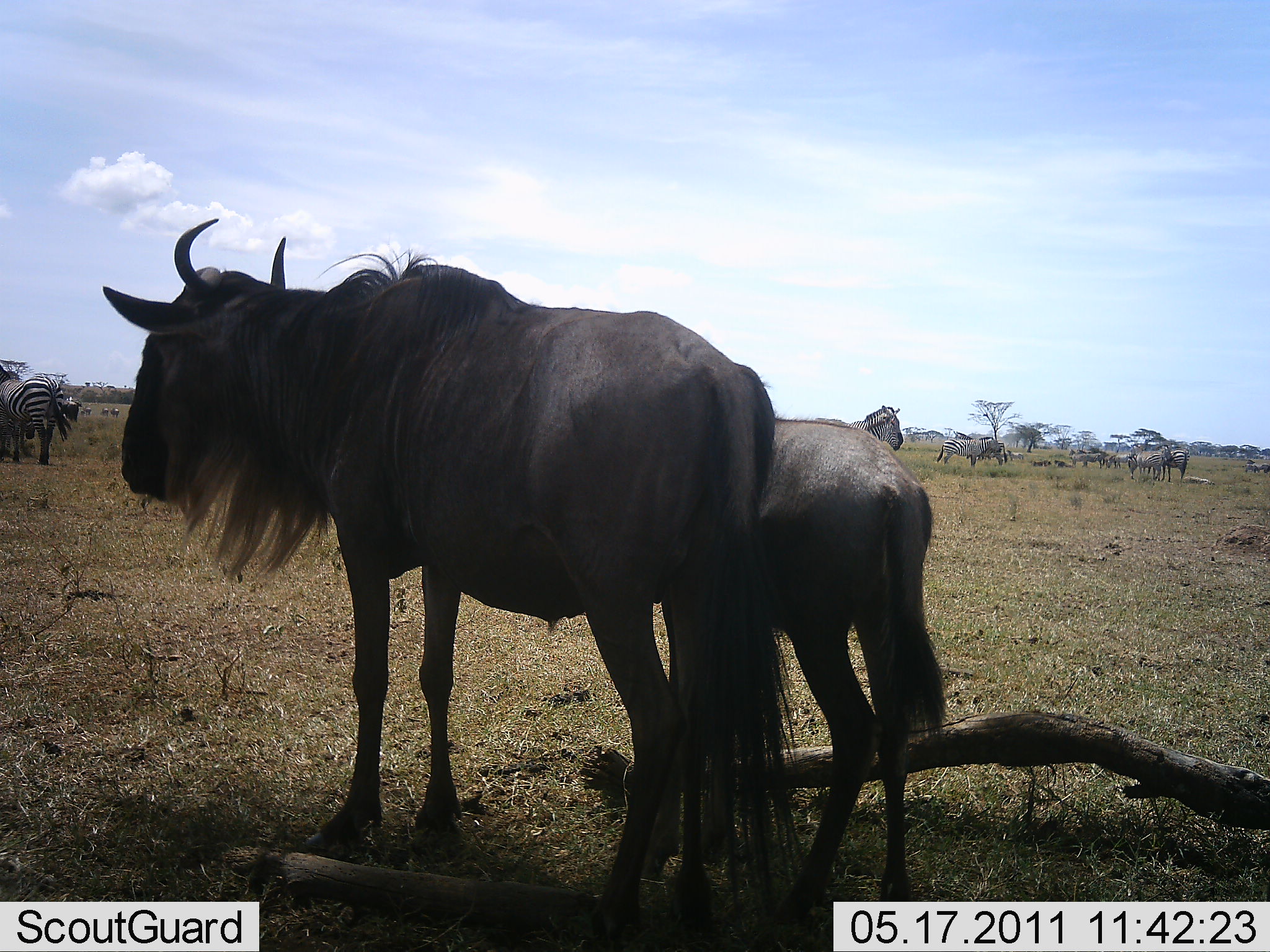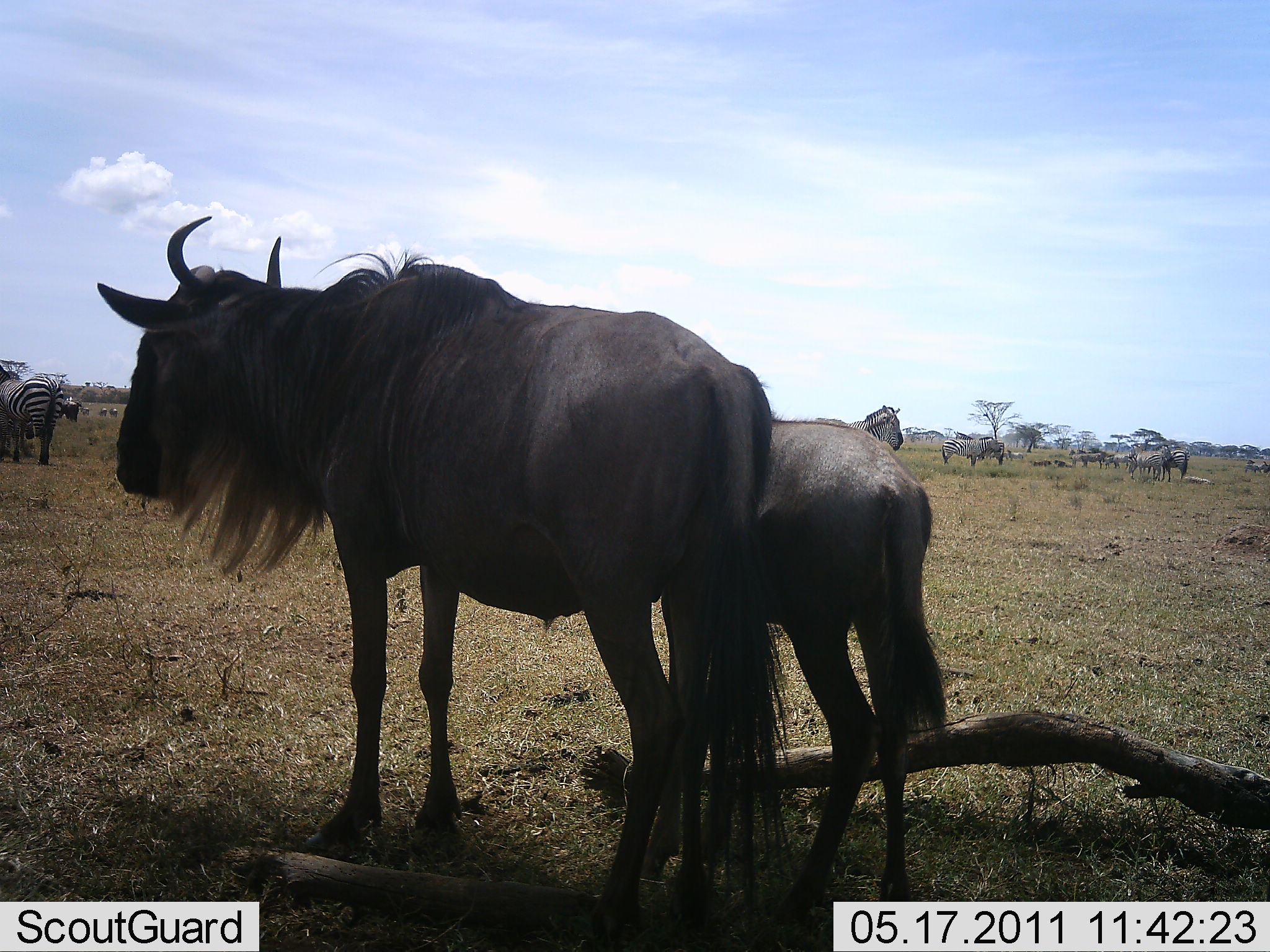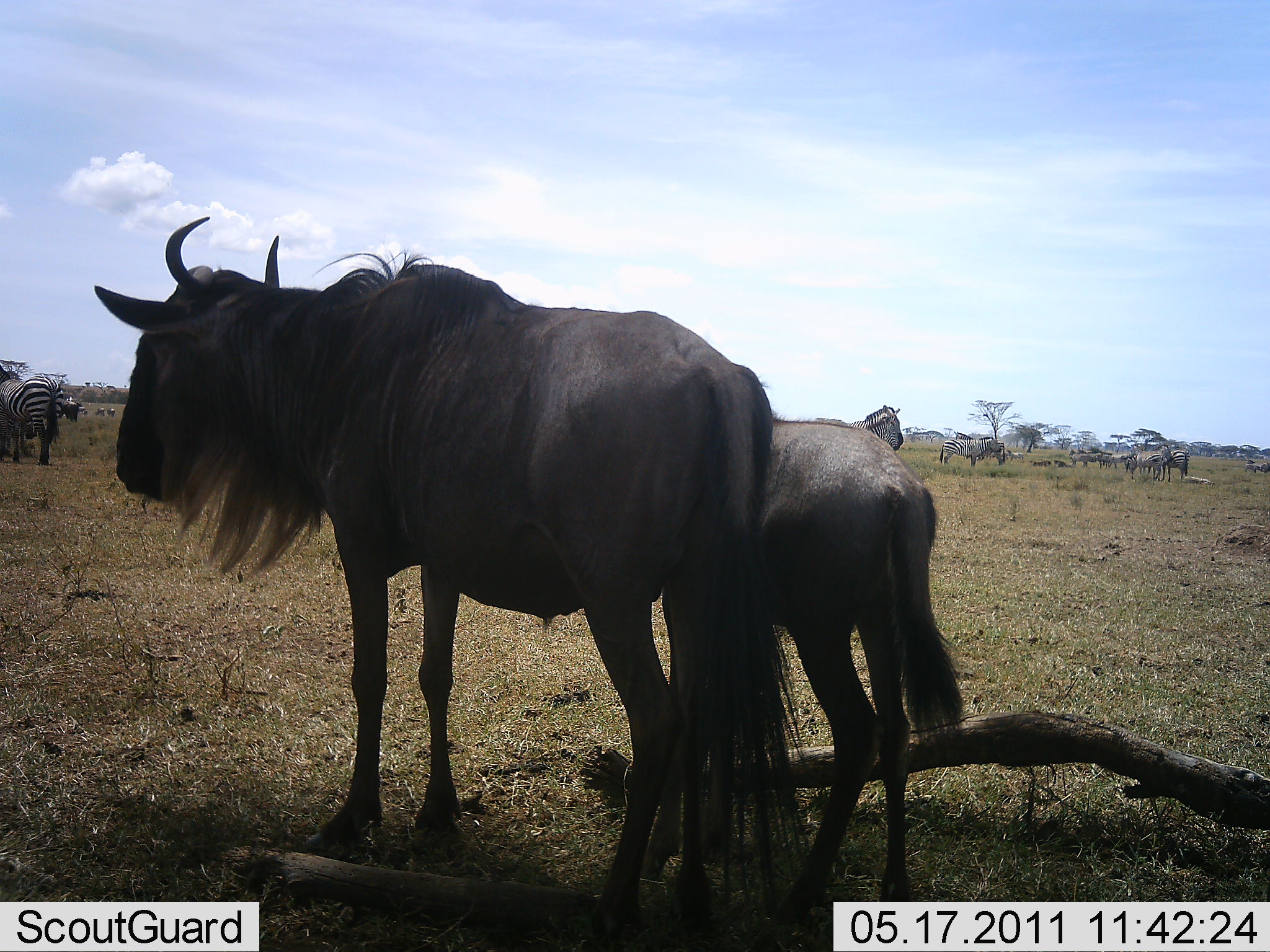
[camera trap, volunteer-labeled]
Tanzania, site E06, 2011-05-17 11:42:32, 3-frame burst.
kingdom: Animalia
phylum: Chordata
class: Mammalia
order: Artiodactyla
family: Bovidae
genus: Connochaetes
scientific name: Connochaetes taurinus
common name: blue wildebeest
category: wildebeest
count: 2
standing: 90%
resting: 0%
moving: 0%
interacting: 10%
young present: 70%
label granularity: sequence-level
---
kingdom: Animalia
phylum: Chordata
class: Mammalia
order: Perissodactyla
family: Equidae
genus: Equus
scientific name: Equus quagga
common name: plains zebra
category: zebra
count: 6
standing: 90%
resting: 0%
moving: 20%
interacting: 10%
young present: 0%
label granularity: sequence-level